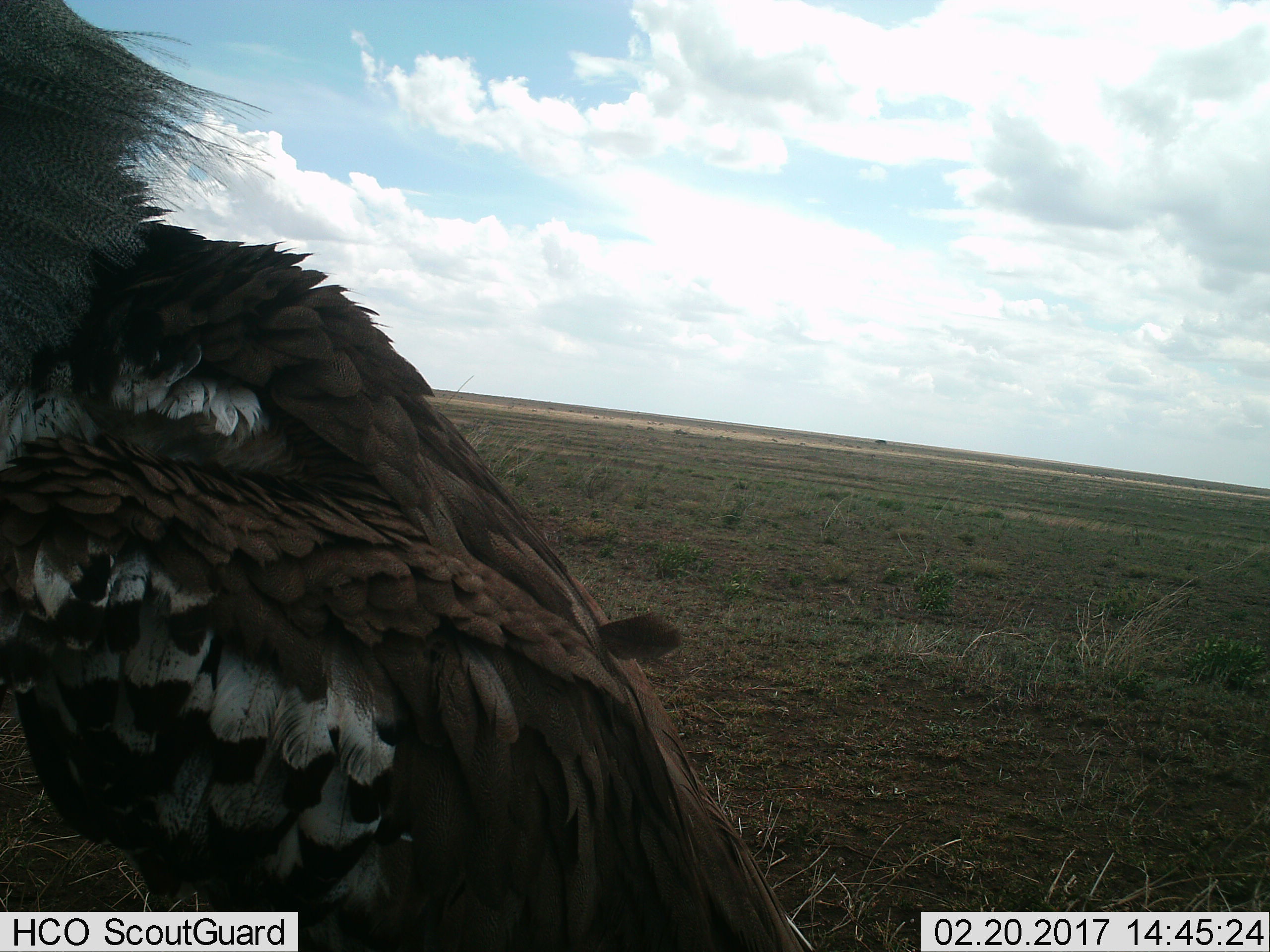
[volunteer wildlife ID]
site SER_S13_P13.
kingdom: Animalia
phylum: Chordata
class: Aves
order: Otidiformes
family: Otididae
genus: Ardeotis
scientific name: Ardeotis kori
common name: kori bustard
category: bustardkori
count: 1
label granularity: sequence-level